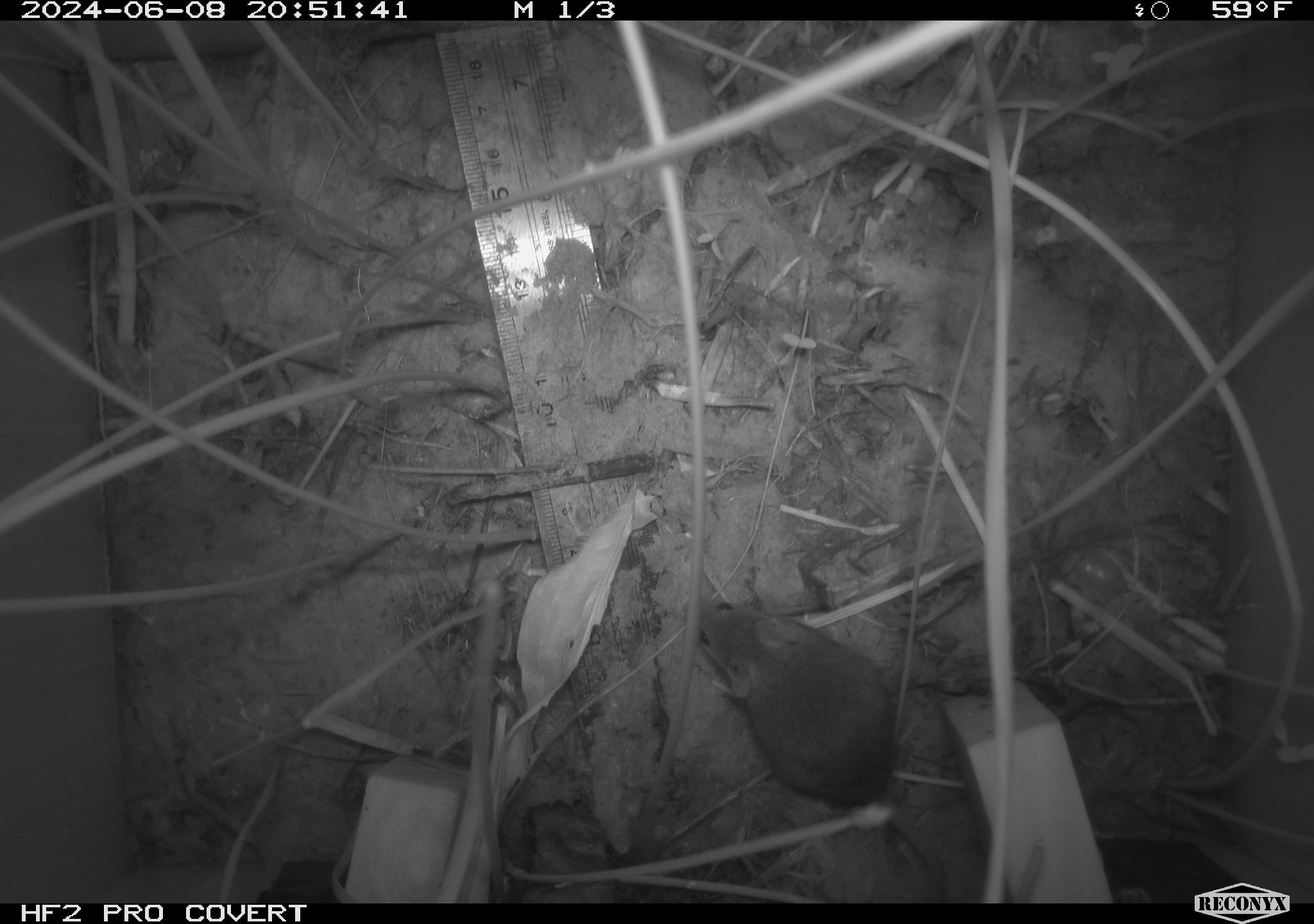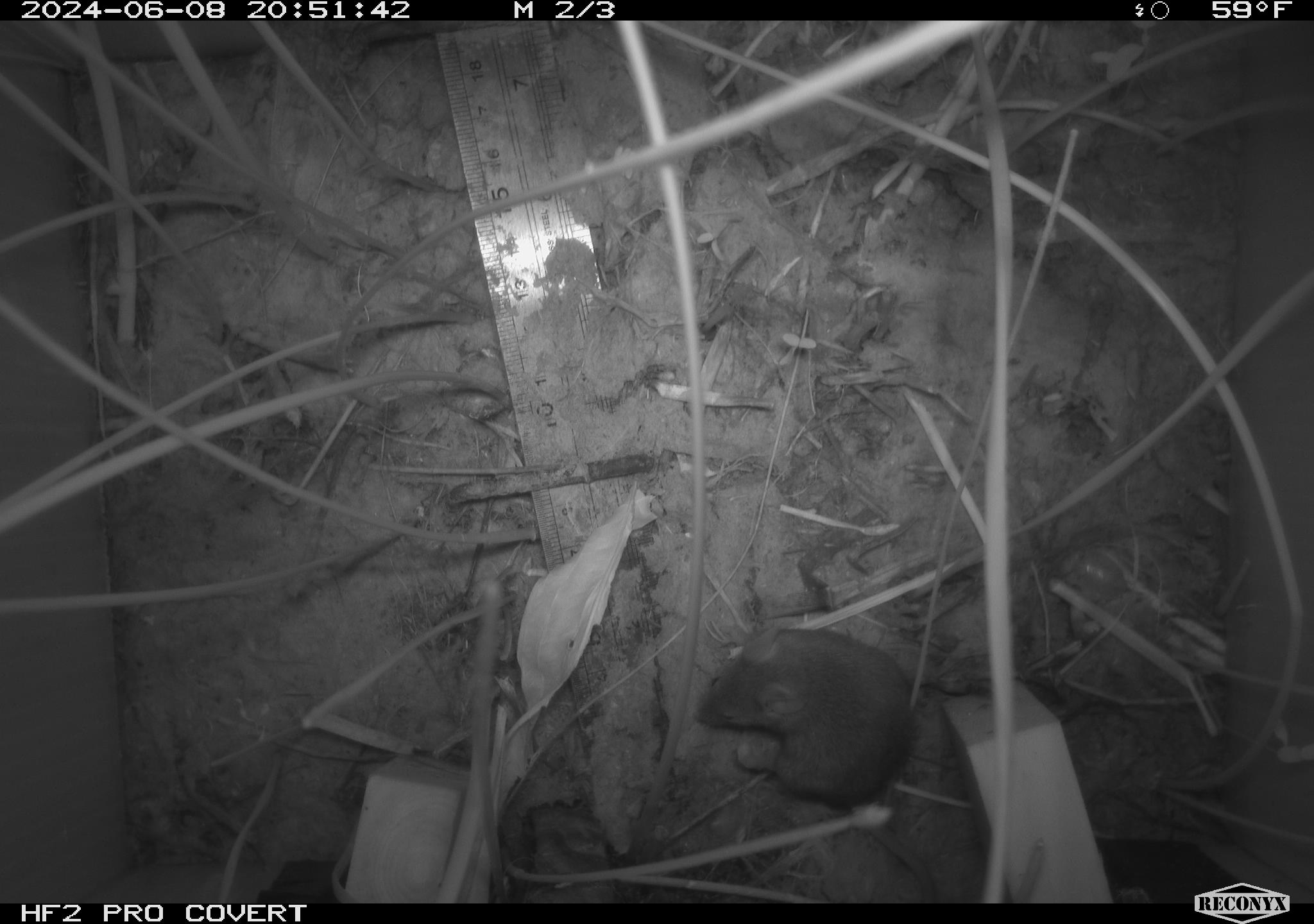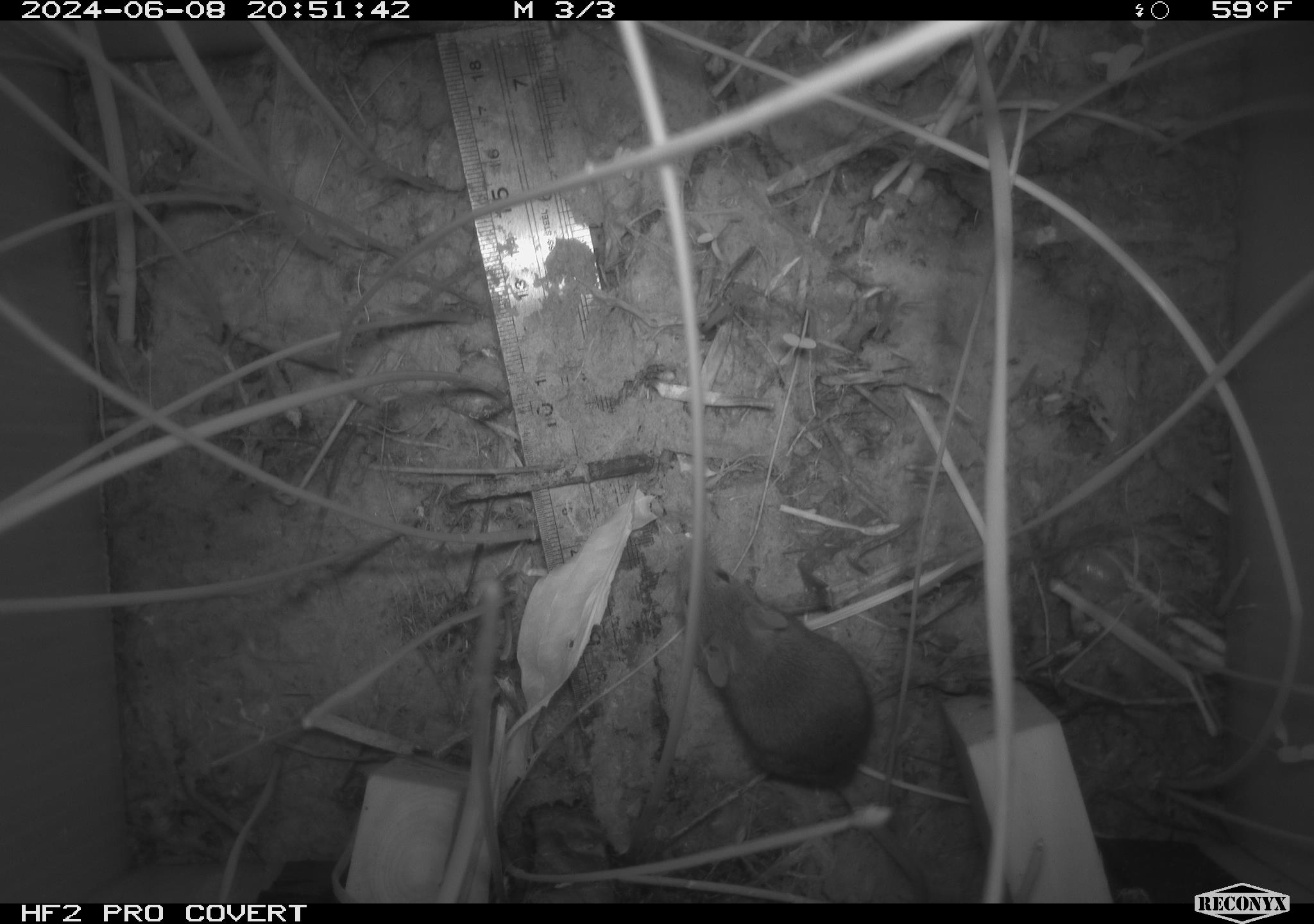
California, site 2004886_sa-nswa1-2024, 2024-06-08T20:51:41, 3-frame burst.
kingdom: Animalia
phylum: Chordata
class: Mammalia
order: Rodentia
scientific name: Rodentia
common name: rodent